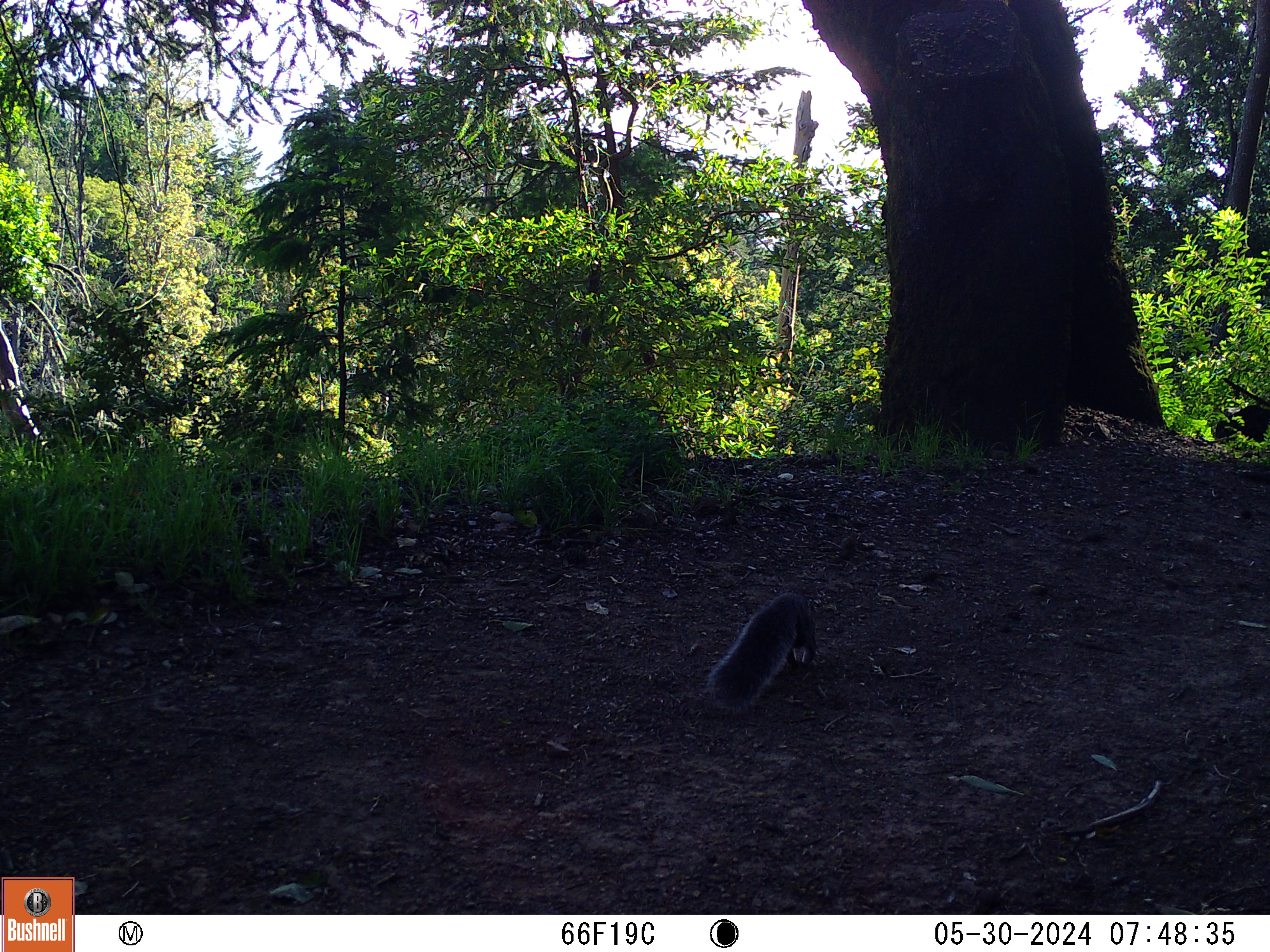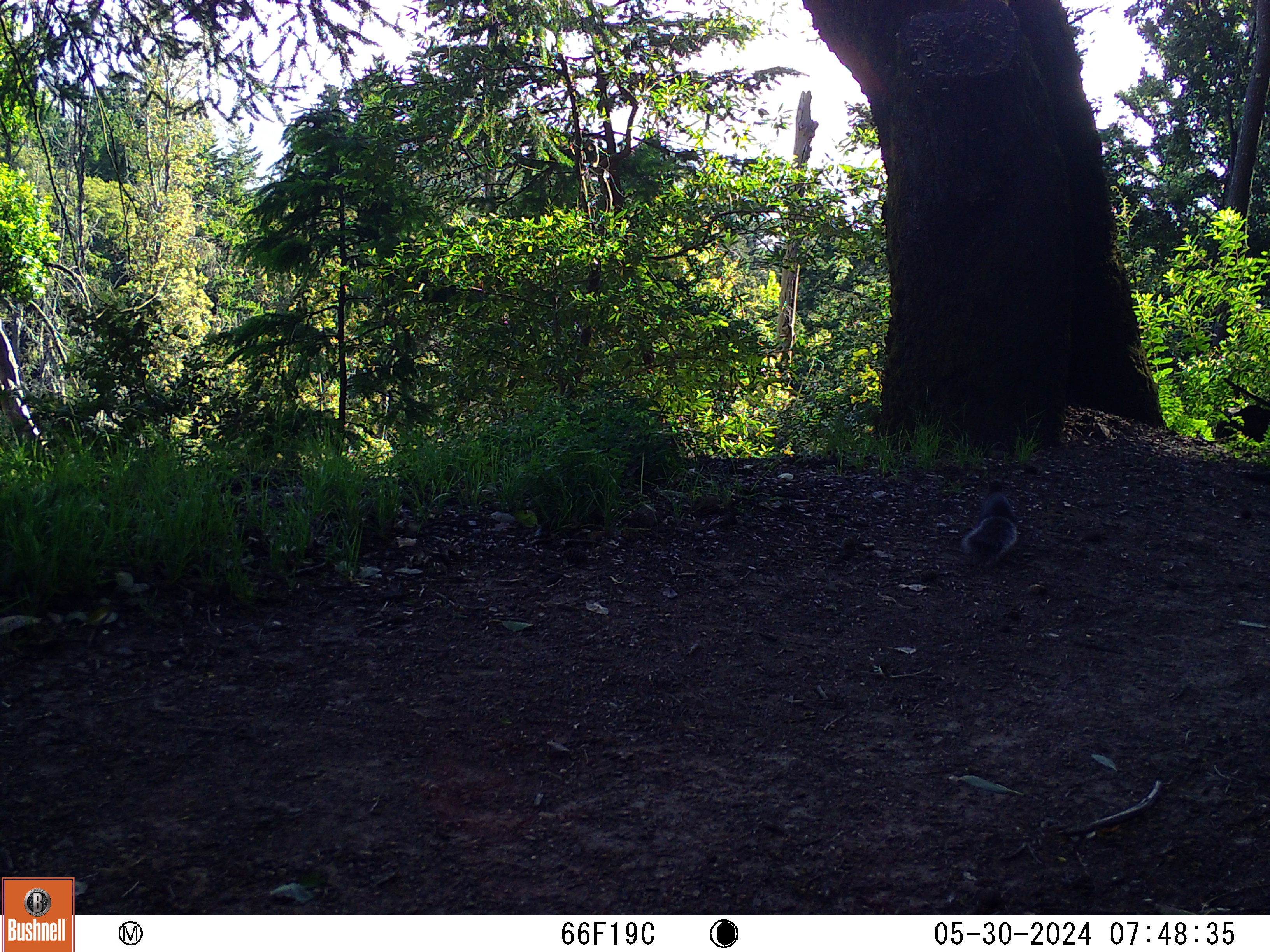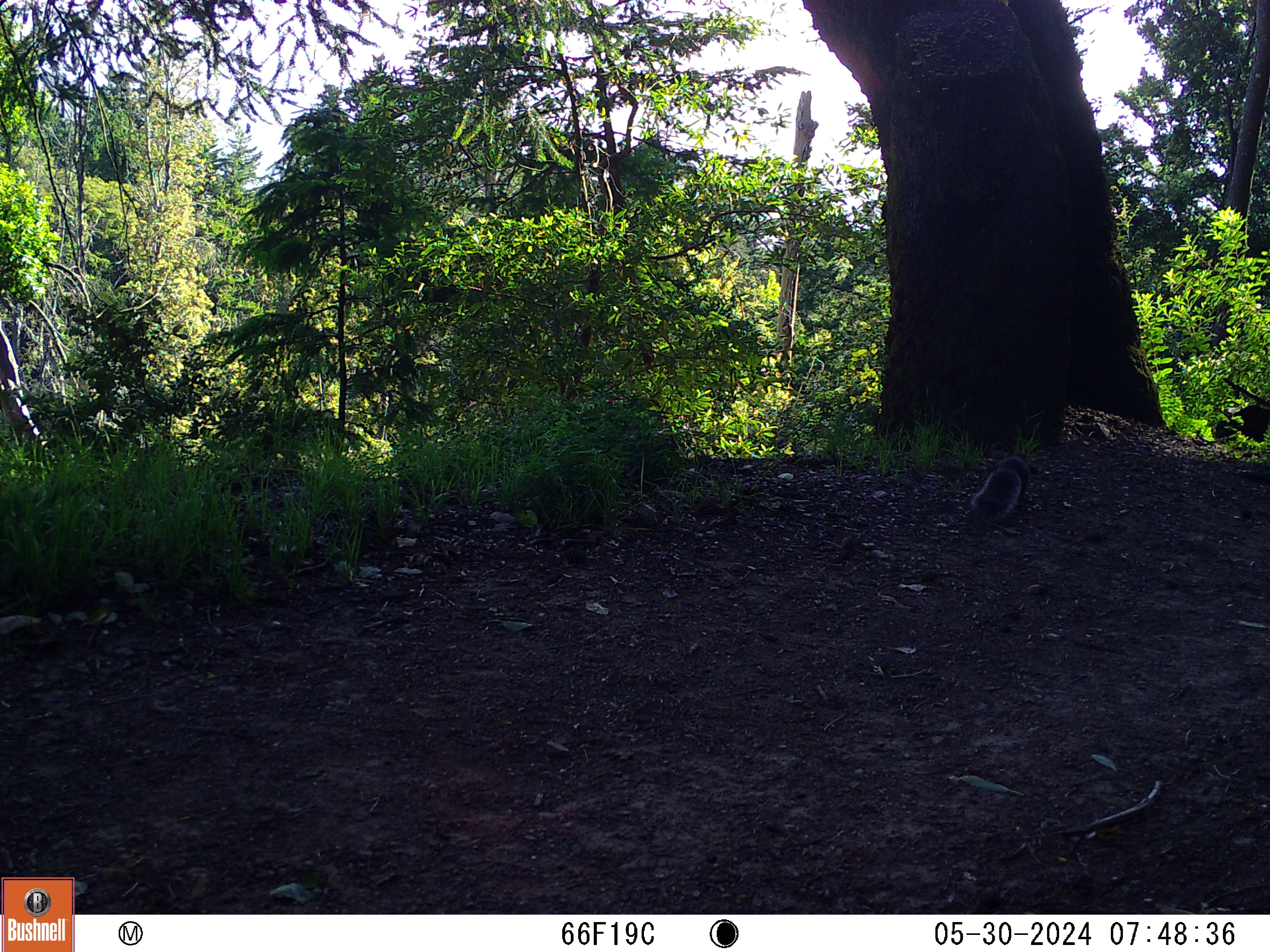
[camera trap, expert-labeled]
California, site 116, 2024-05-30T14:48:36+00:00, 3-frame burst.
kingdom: Animalia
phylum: Chordata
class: Mammalia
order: Rodentia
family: Sciuridae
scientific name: Sciuridae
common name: squirrel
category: unknown squirrel